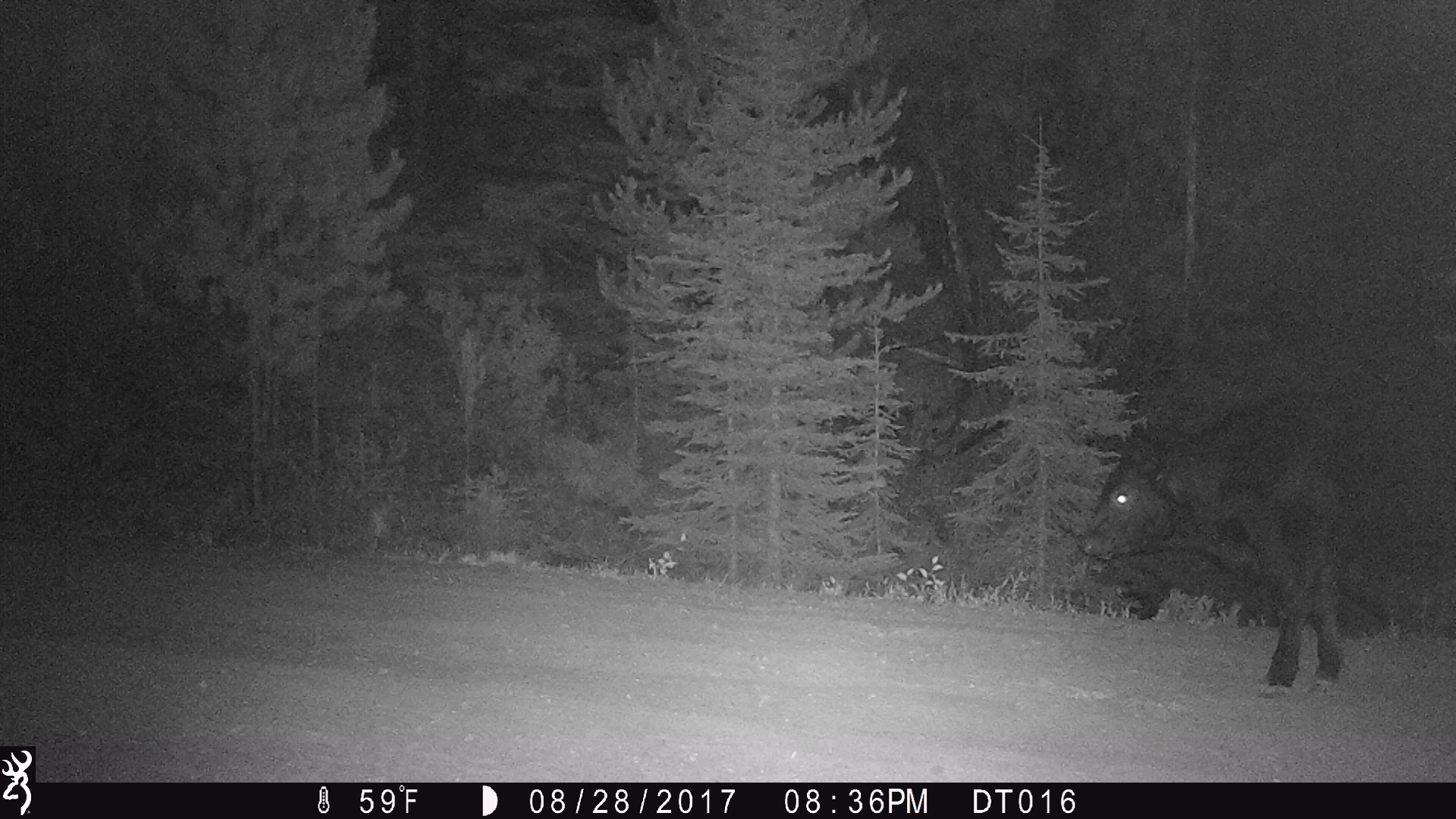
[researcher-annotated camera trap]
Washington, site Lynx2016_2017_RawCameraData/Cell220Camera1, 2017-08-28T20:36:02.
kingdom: Animalia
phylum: Chordata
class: Mammalia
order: Artiodactyla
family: Bovidae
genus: Bos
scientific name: Bos taurus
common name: domestic cattle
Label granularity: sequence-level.